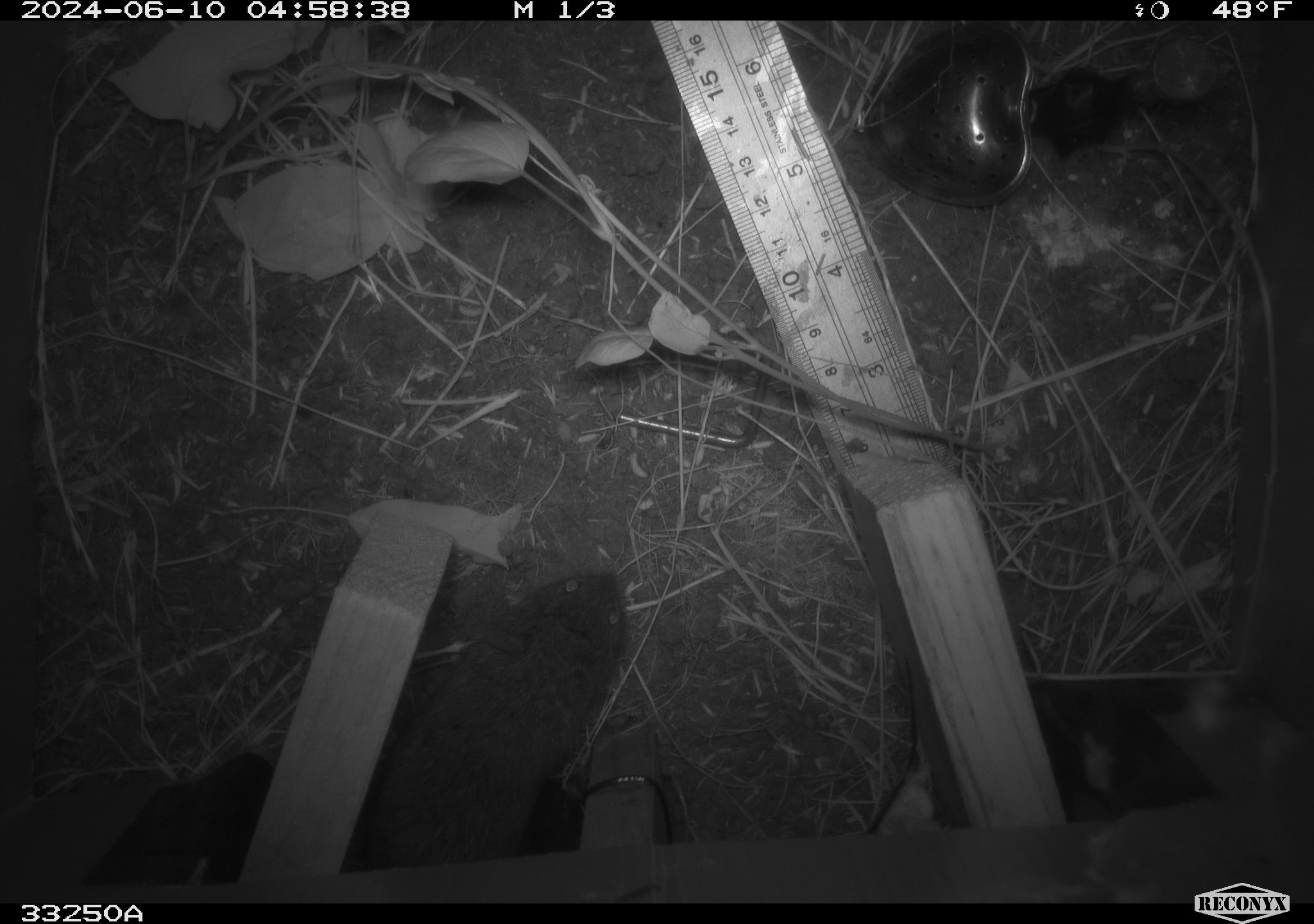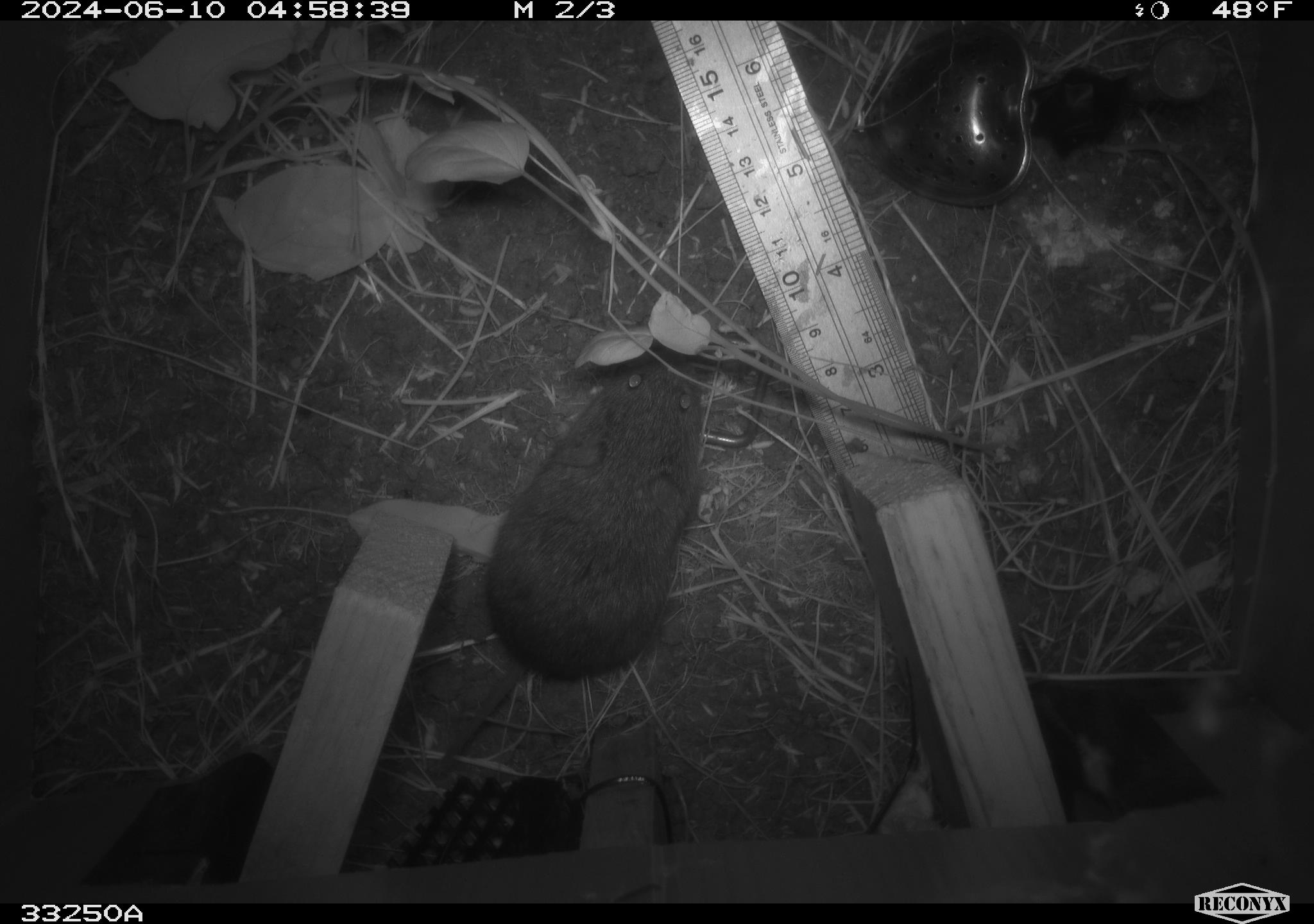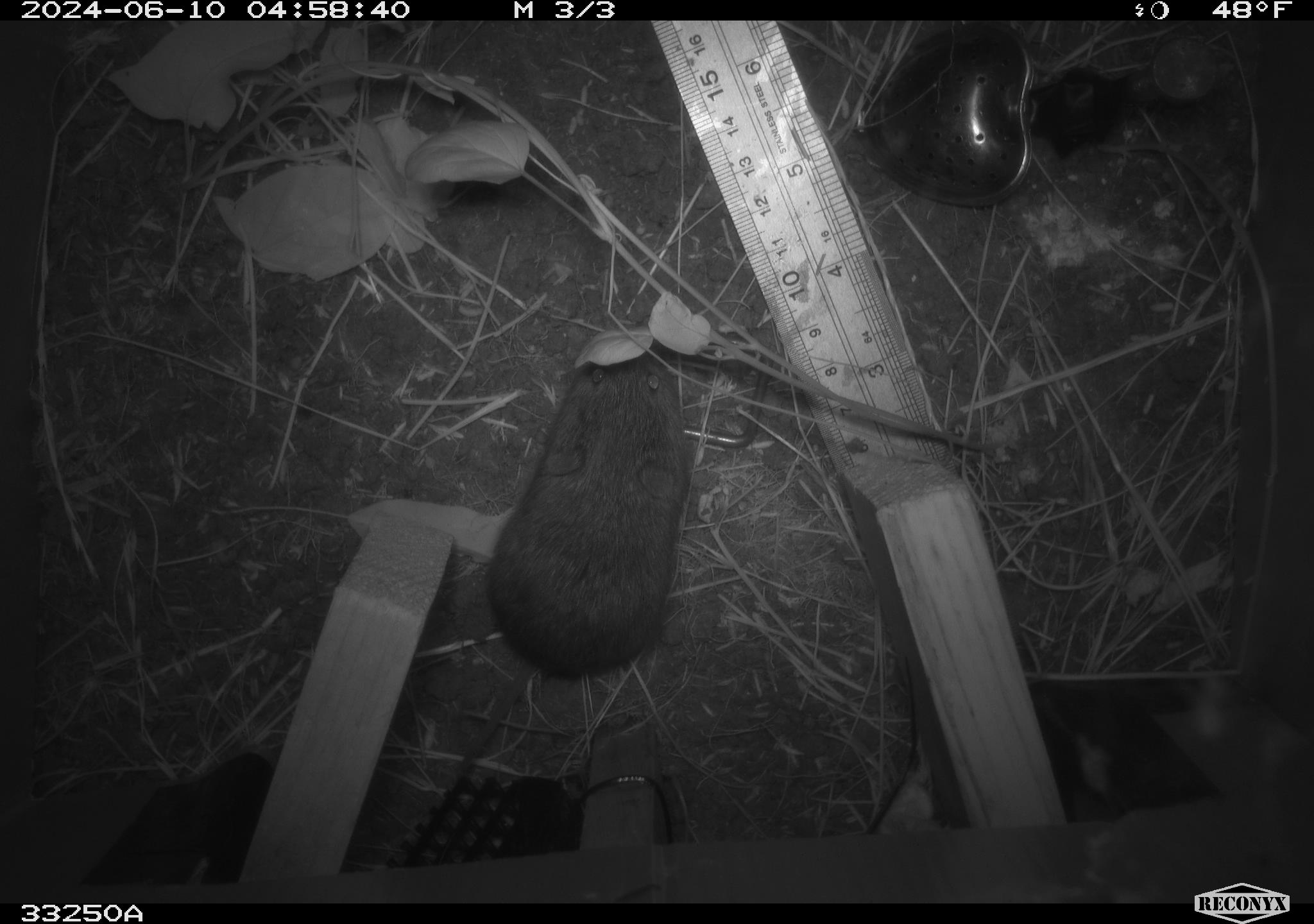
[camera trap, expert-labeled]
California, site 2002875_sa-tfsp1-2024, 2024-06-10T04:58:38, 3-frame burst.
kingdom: Animalia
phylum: Chordata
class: Mammalia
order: Rodentia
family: Cricetidae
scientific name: Arvicolinae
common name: voles, lemmings, and muskrats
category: arvicolinae subfamily